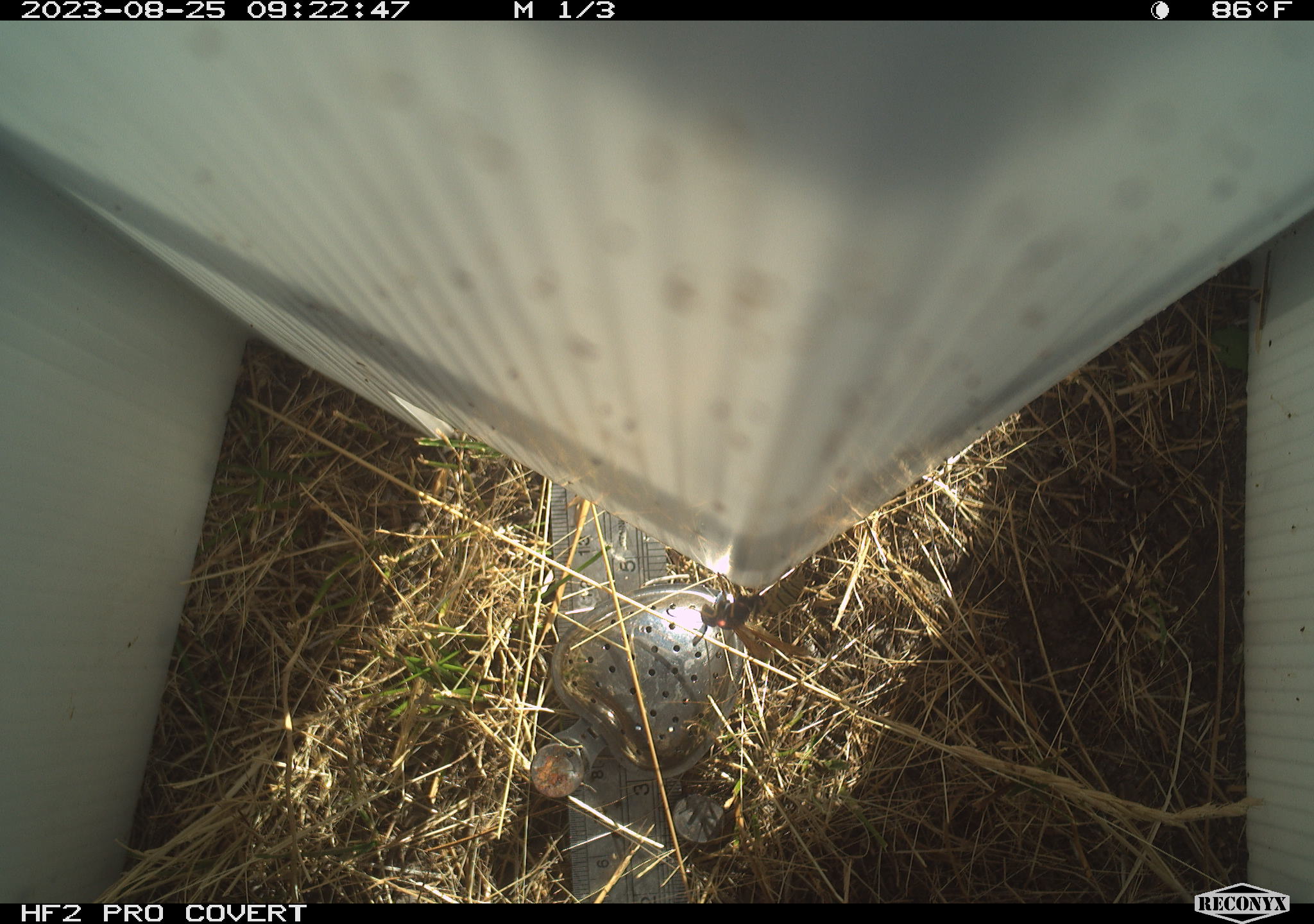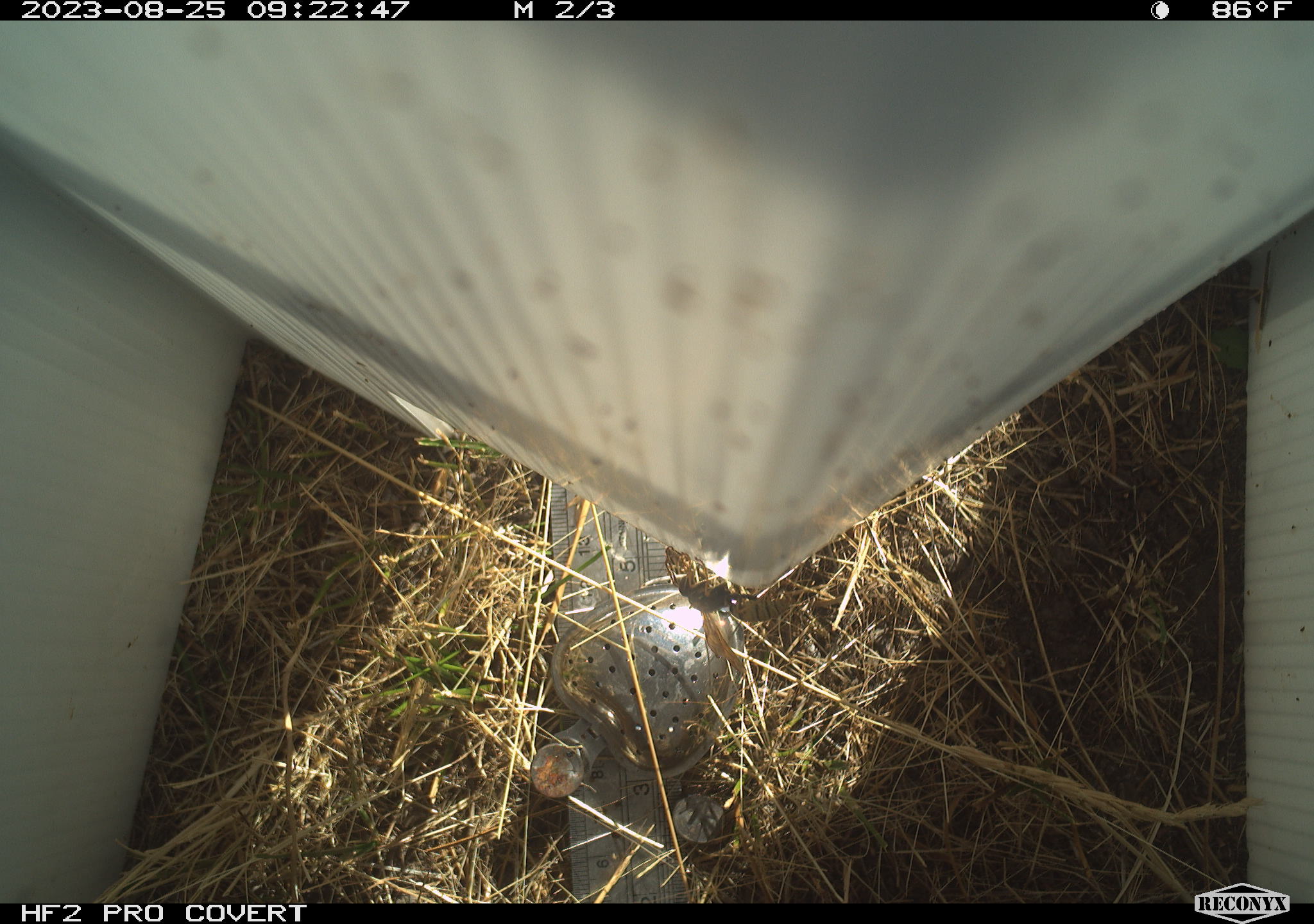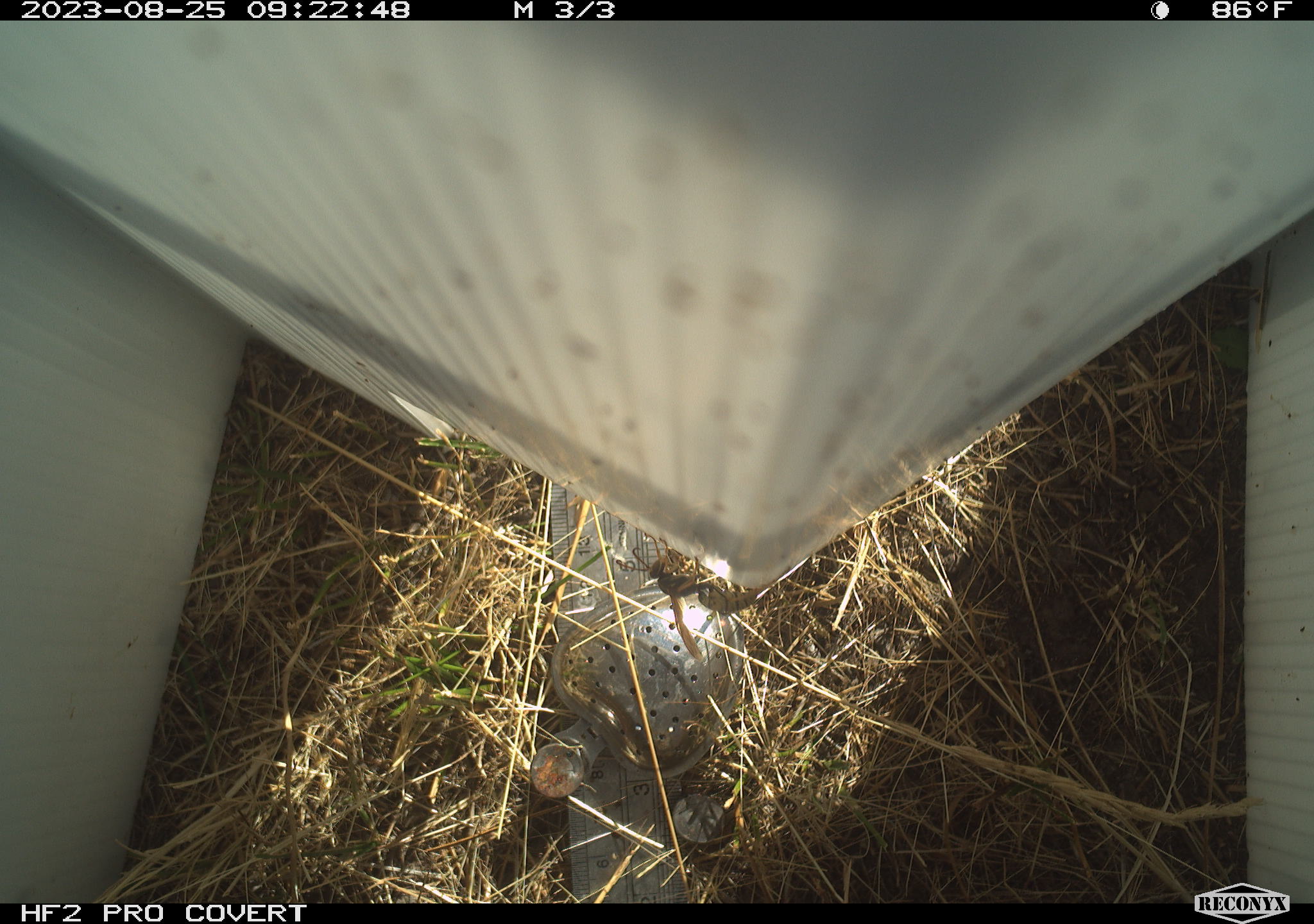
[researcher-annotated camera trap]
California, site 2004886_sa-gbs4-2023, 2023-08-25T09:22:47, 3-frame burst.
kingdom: Animalia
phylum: Arthropoda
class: Insecta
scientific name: Insecta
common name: insect